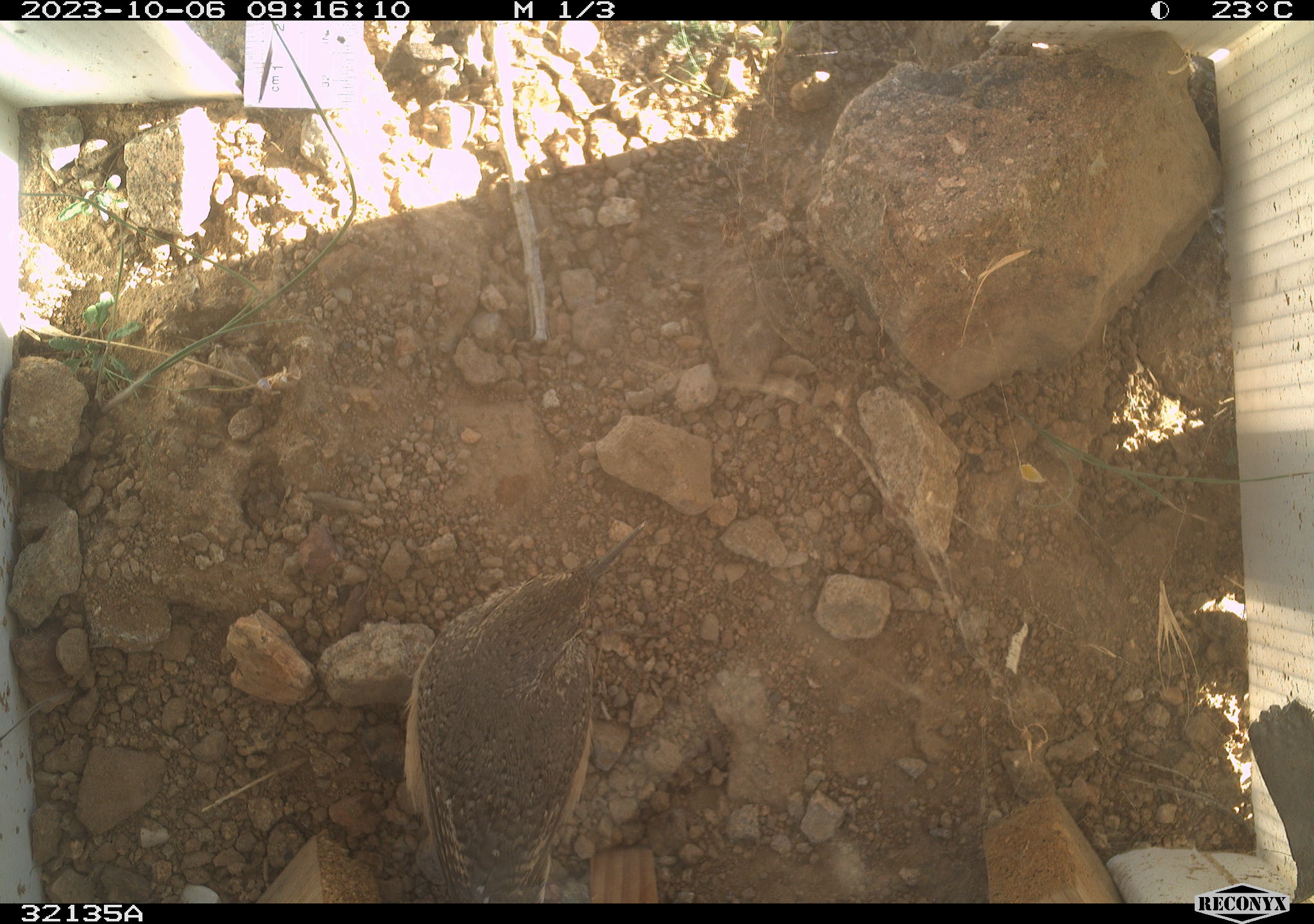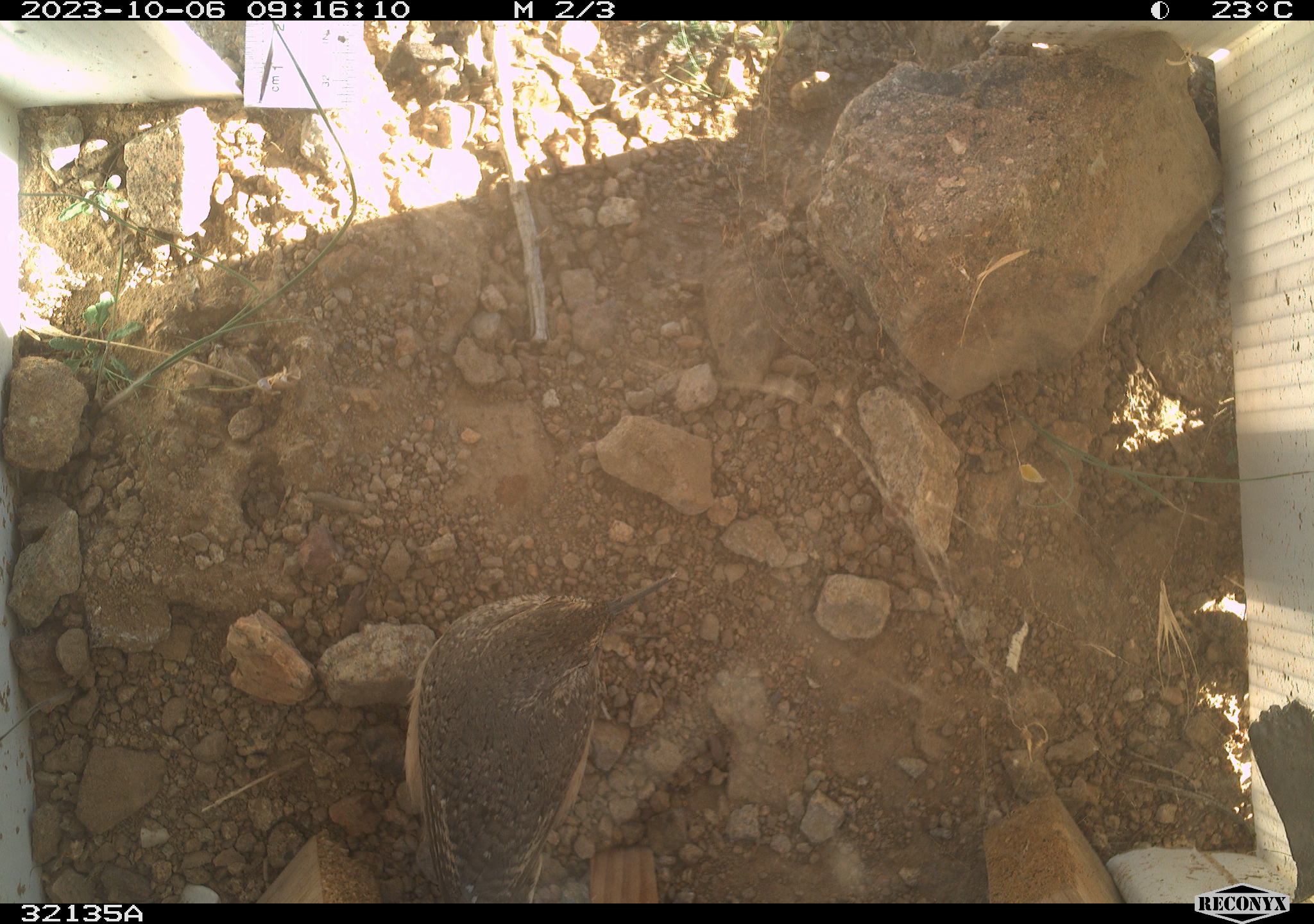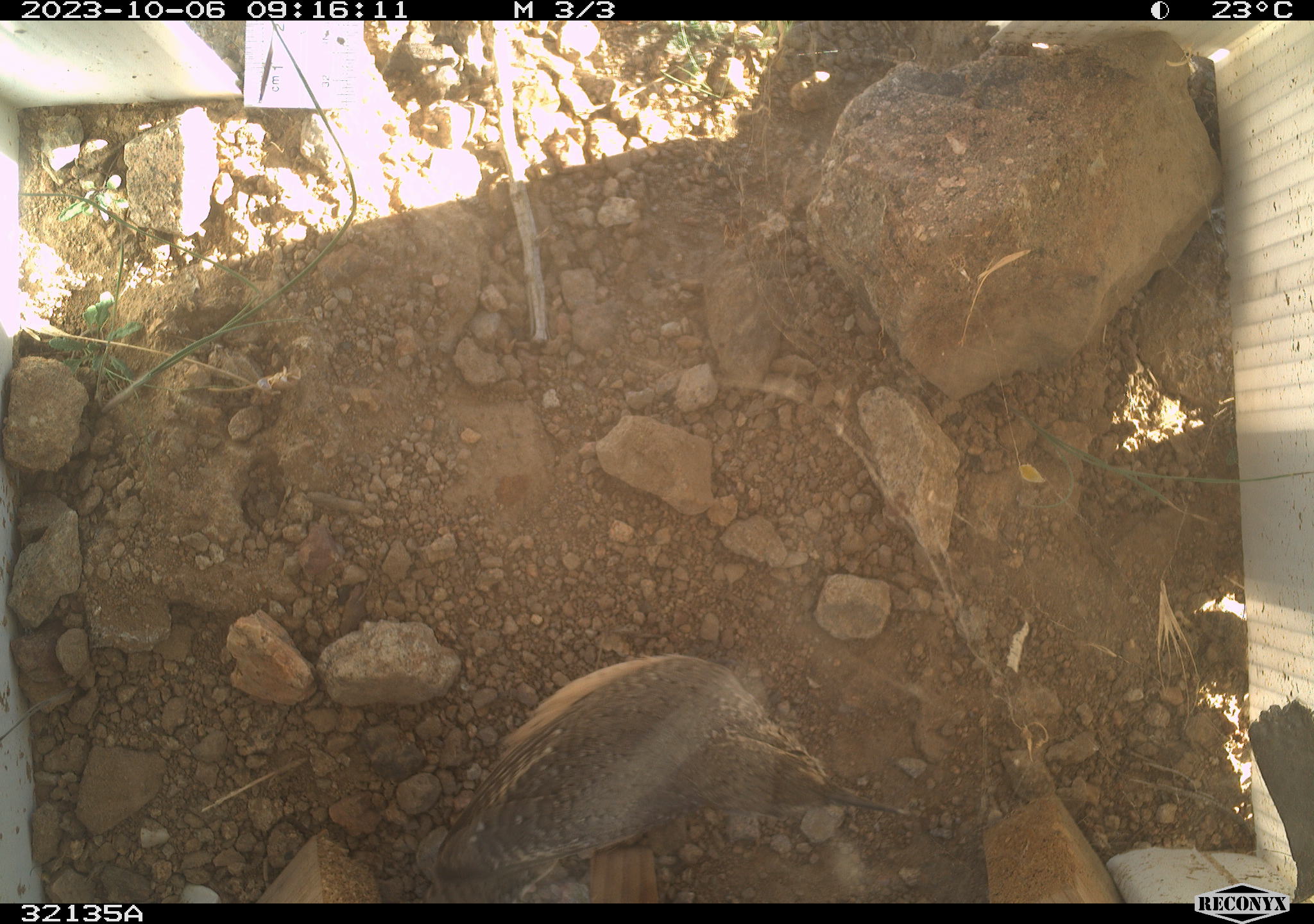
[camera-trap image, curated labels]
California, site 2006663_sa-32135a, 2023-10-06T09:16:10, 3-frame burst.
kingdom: Animalia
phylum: Chordata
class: Aves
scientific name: Aves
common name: bird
Bird (Aves).